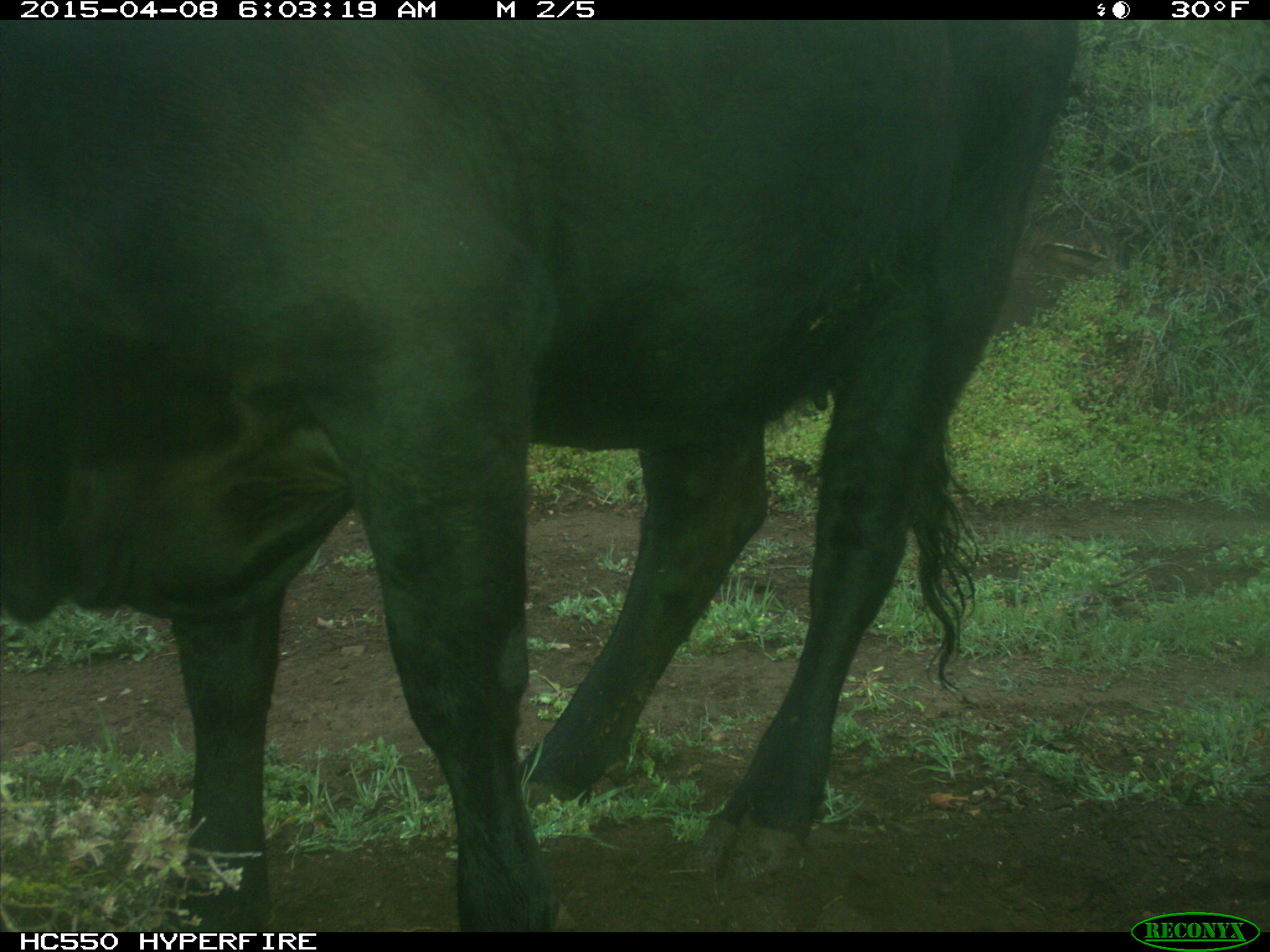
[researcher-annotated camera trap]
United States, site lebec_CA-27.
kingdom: Animalia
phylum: Chordata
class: Mammalia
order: Artiodactyla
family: Bovidae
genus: Bos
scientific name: Bos taurus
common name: domestic cow